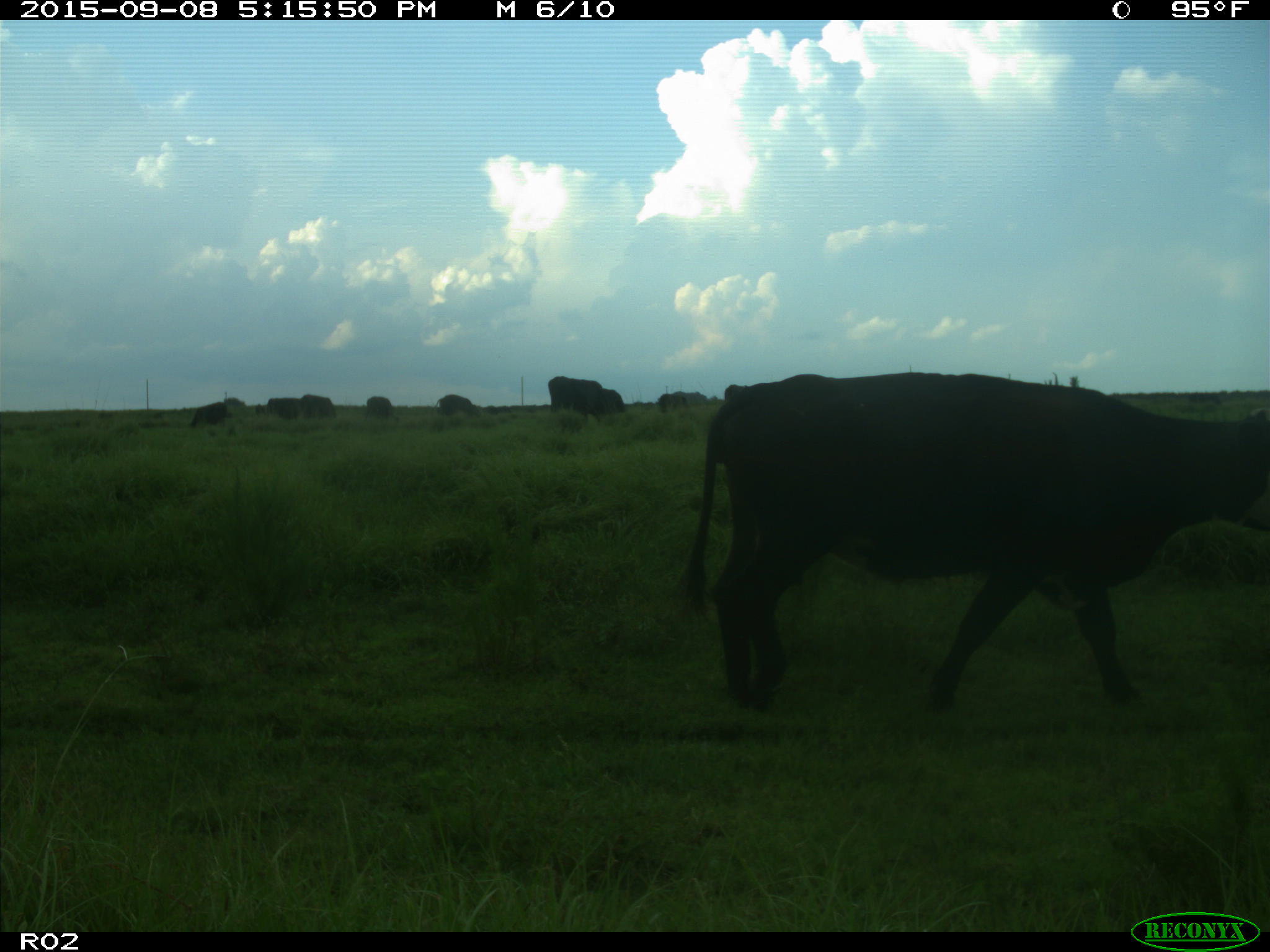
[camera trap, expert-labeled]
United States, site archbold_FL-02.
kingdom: Animalia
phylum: Chordata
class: Mammalia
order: Artiodactyla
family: Bovidae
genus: Bos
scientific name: Bos taurus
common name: domestic cow